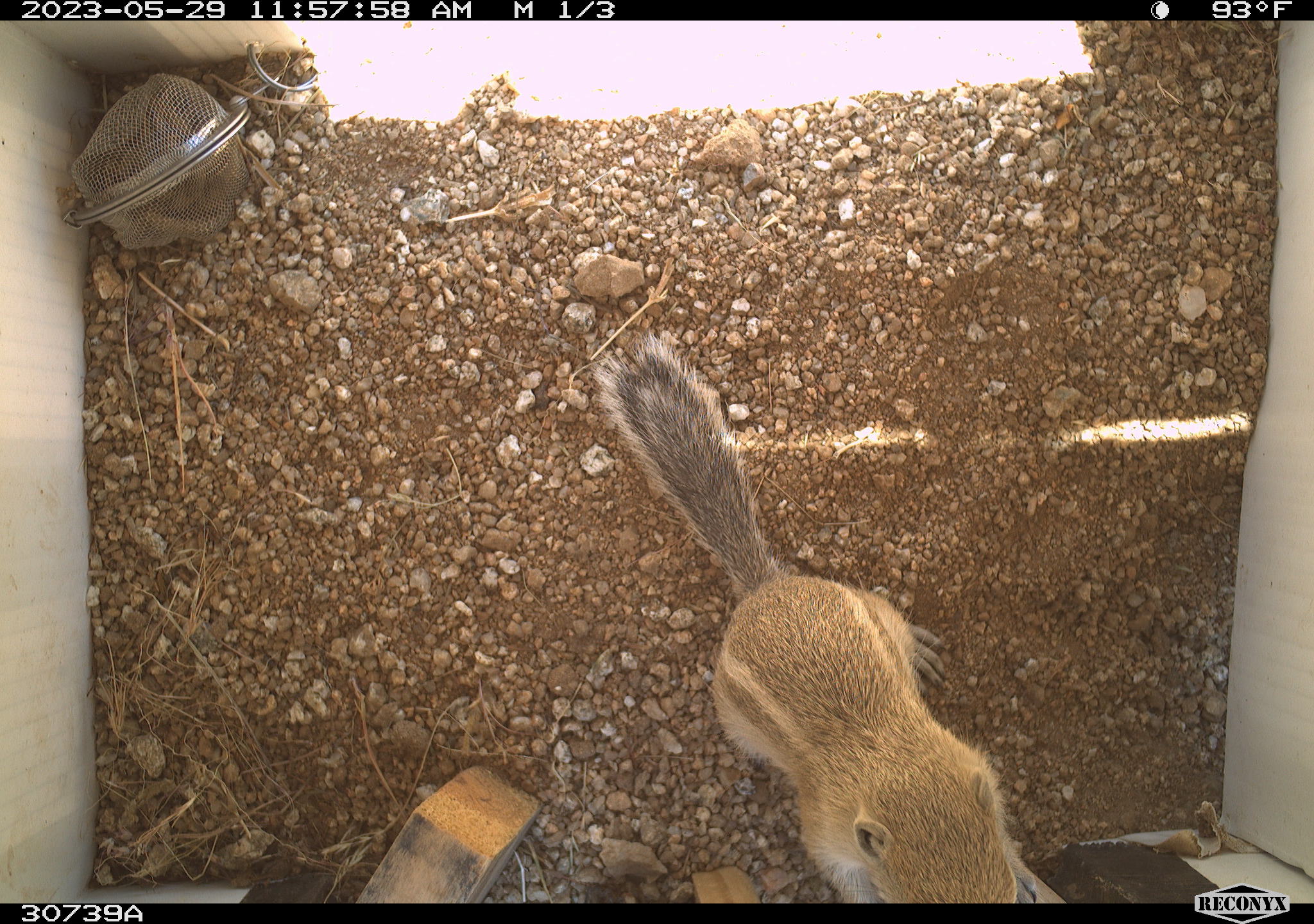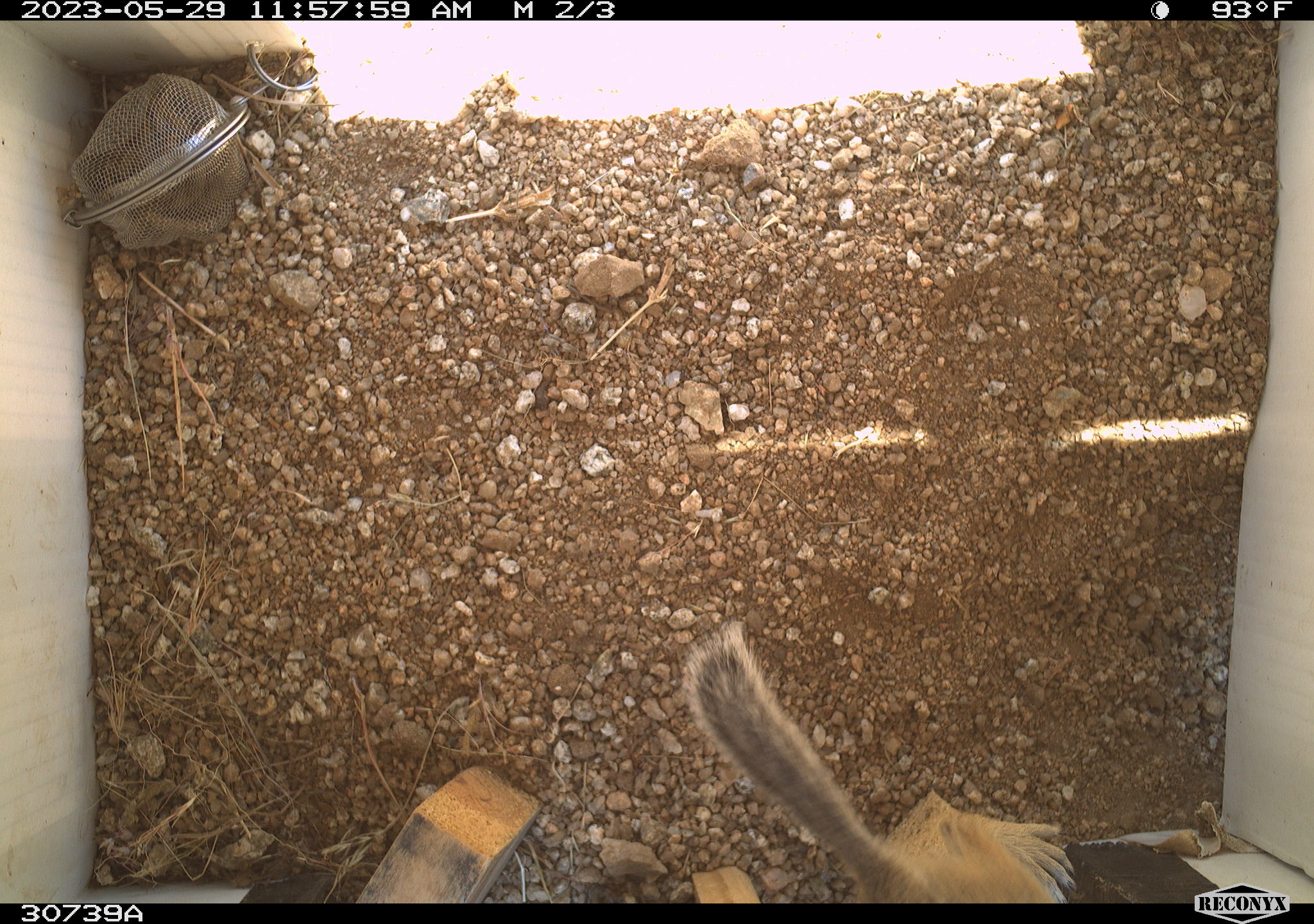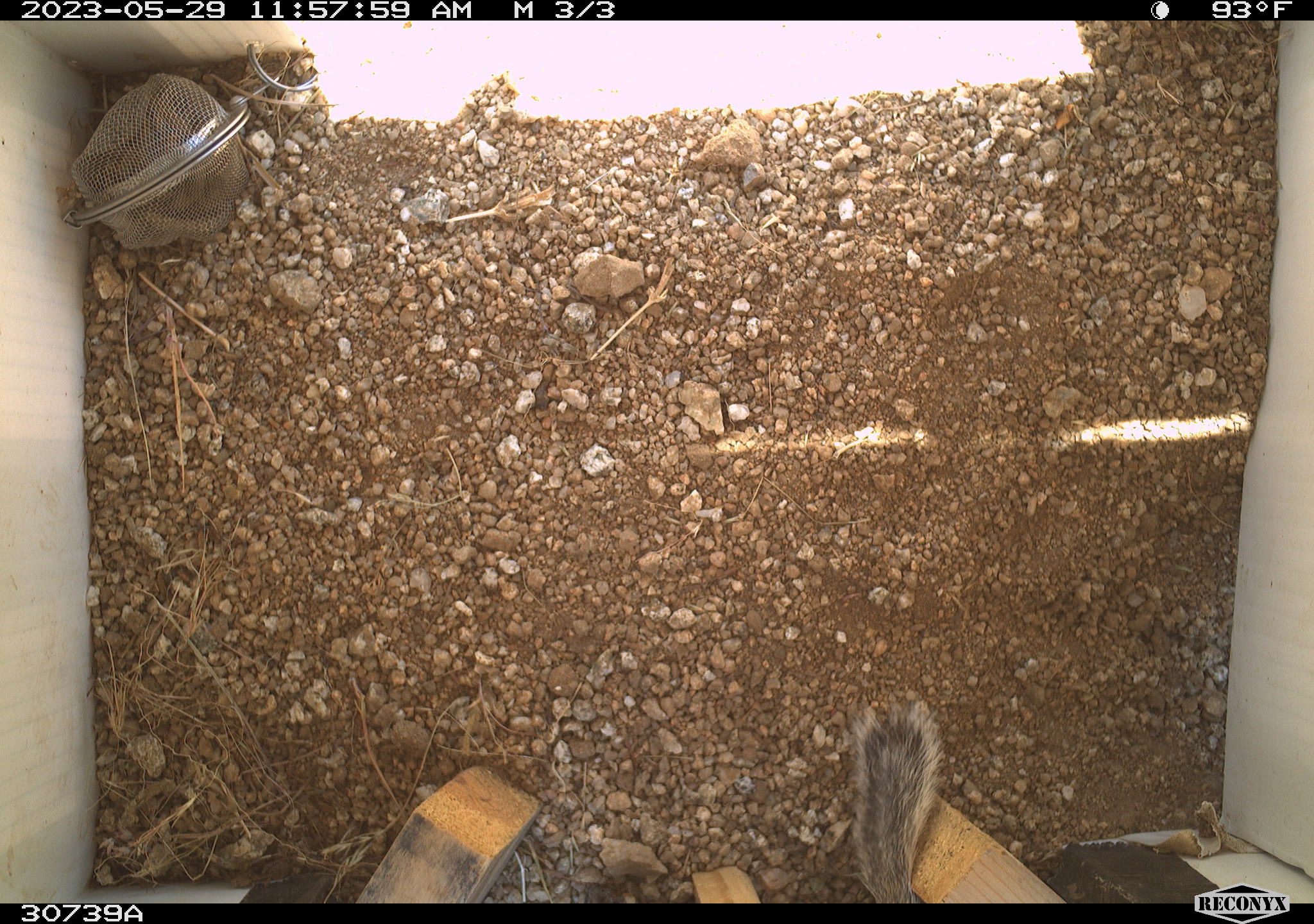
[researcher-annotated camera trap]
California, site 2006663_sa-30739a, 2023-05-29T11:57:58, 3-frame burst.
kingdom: Animalia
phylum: Chordata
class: Mammalia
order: Rodentia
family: Sciuridae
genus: Ammospermophilus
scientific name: Ammospermophilus leucurus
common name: white-tailed antelope squirrel